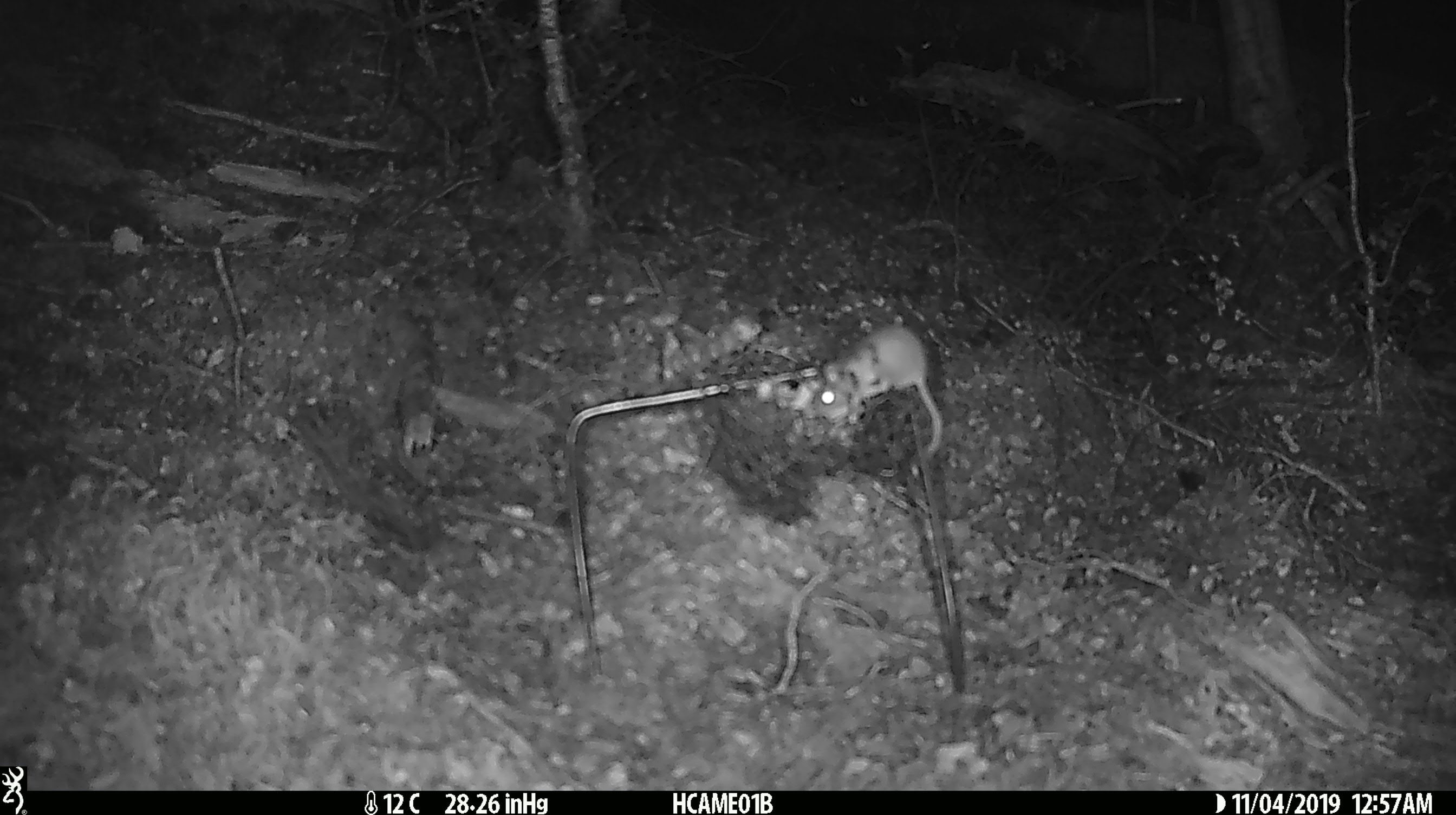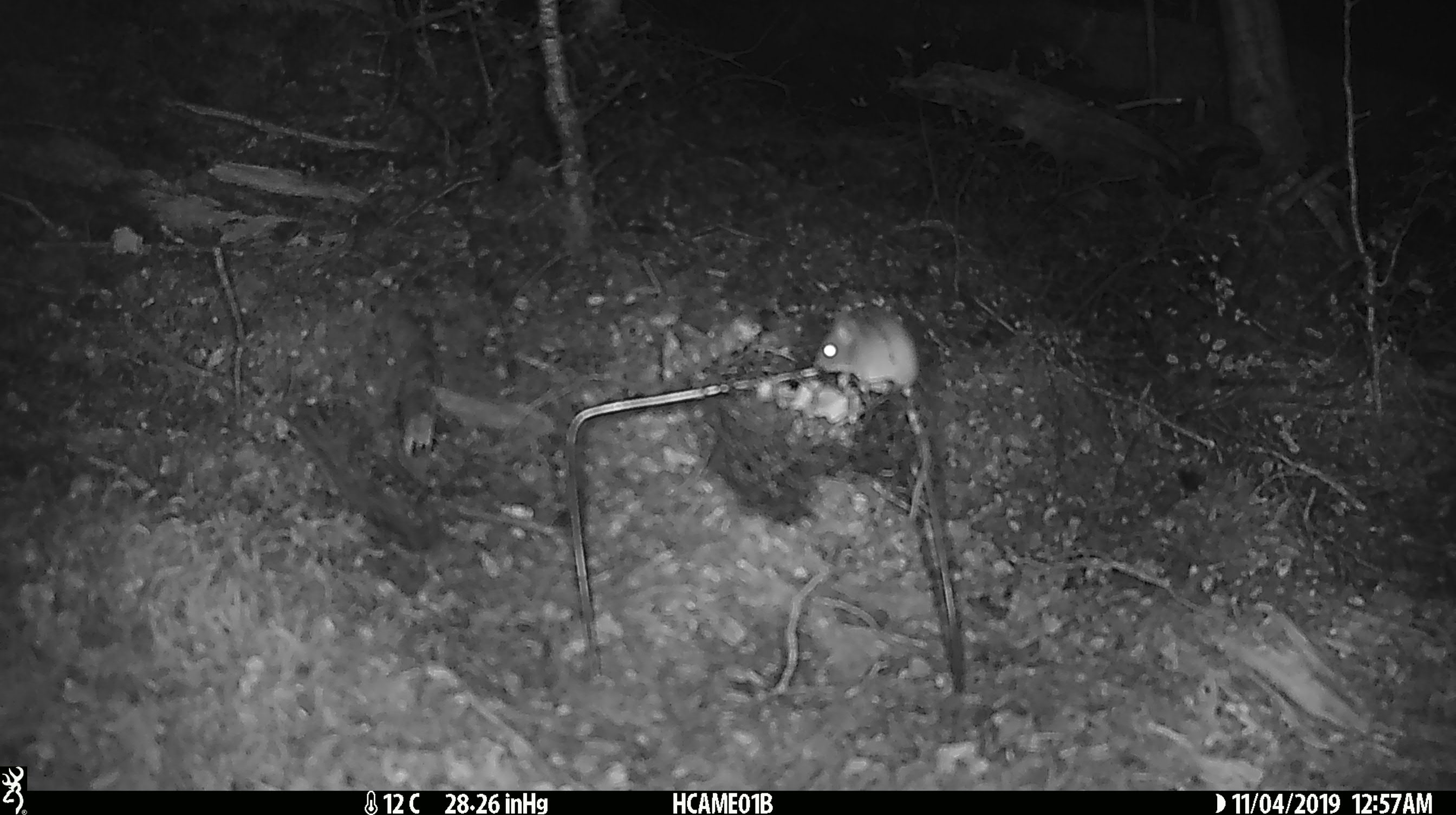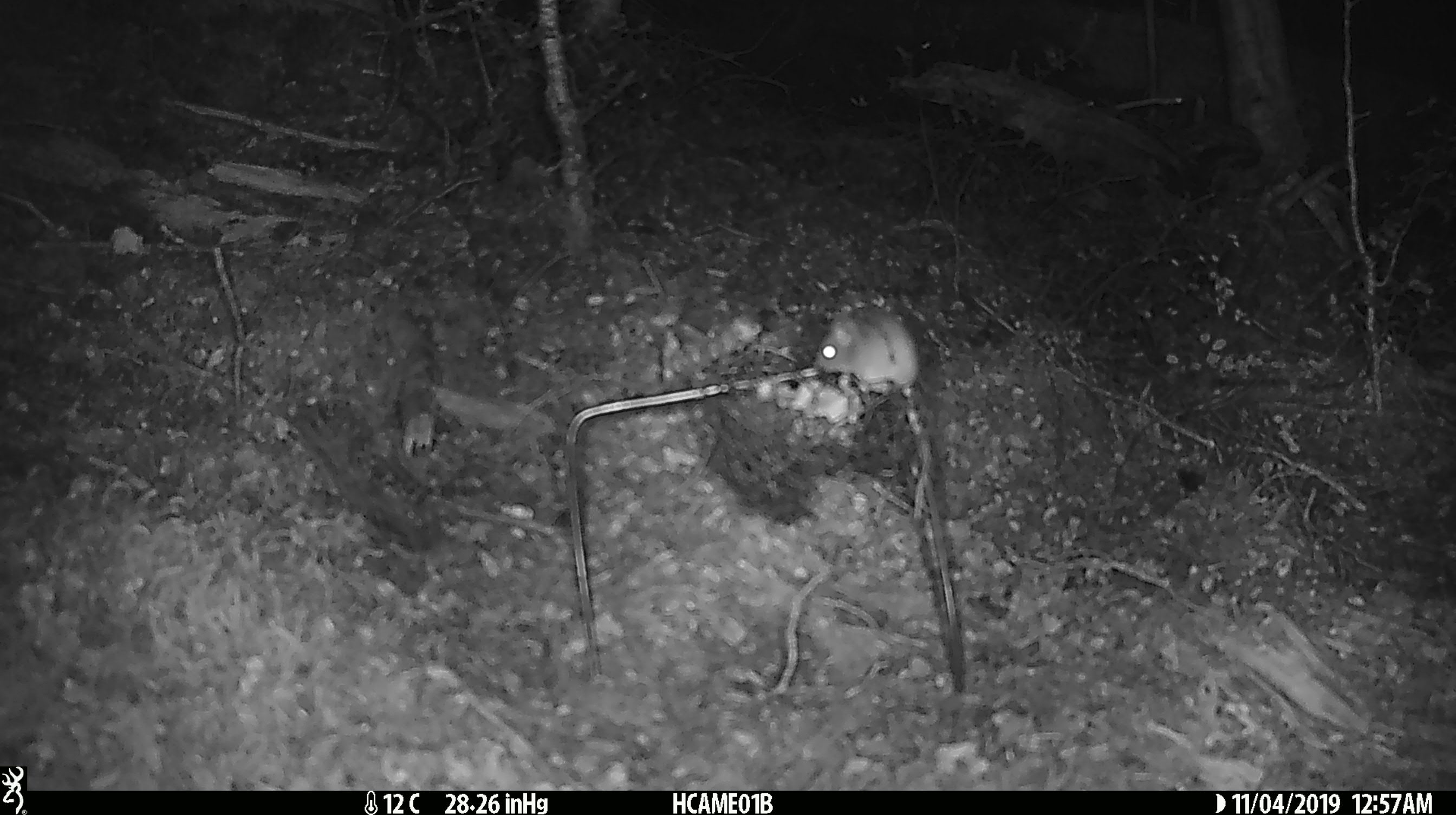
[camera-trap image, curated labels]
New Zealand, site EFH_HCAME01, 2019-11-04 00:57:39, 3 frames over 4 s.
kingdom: Animalia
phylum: Chordata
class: Mammalia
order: Rodentia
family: Muridae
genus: Mus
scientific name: Mus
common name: mouse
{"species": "mouse (Mus)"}